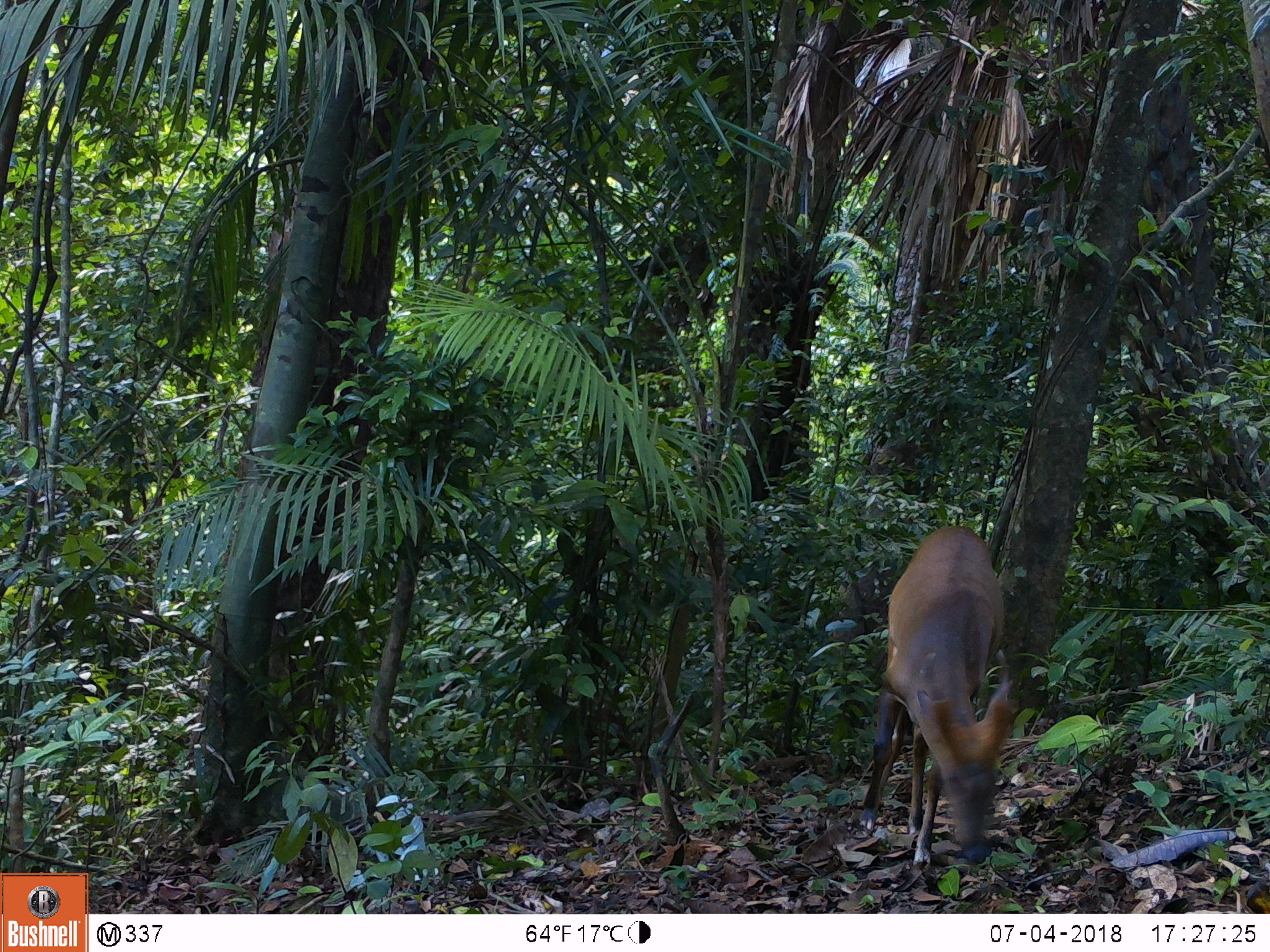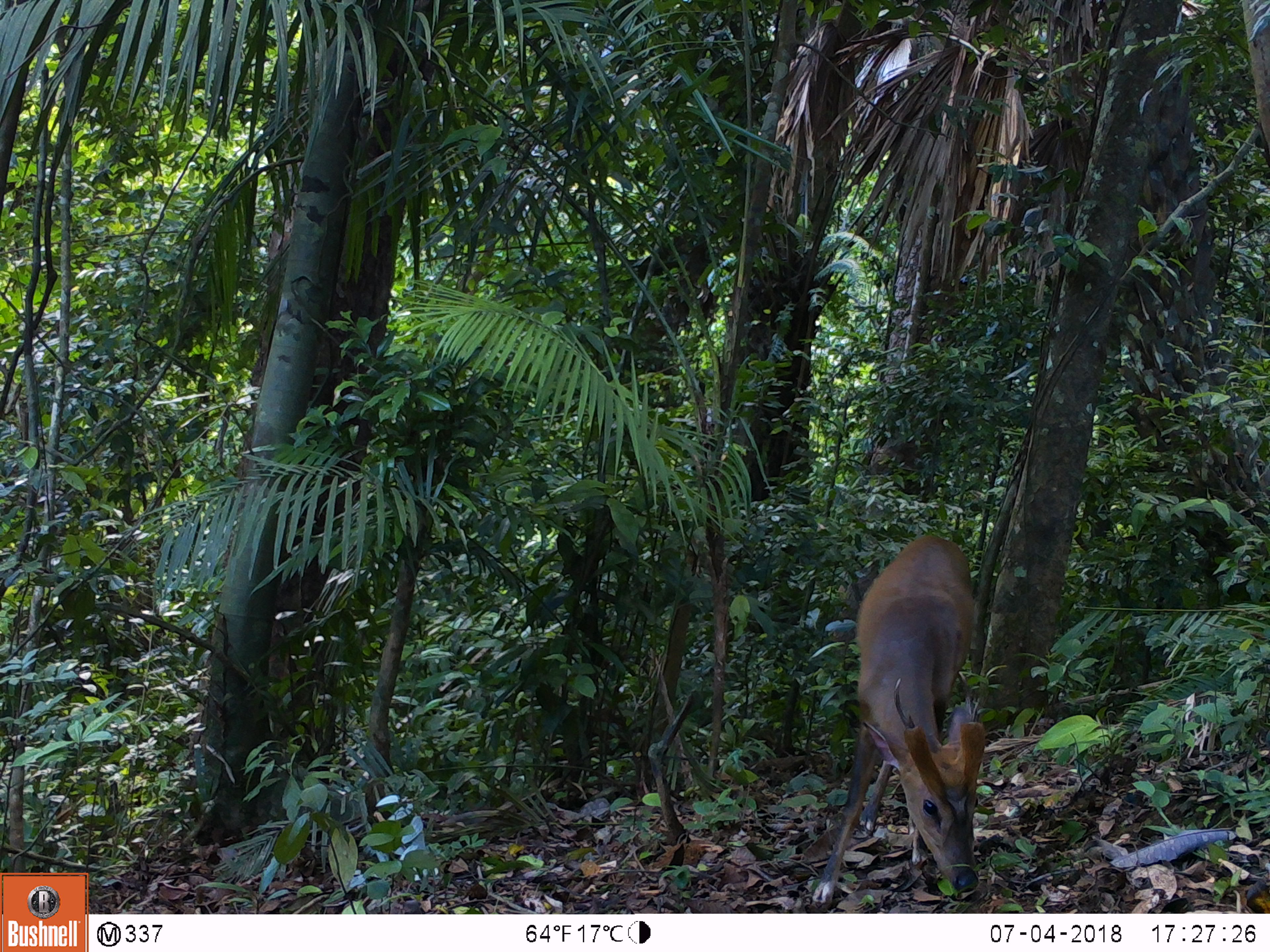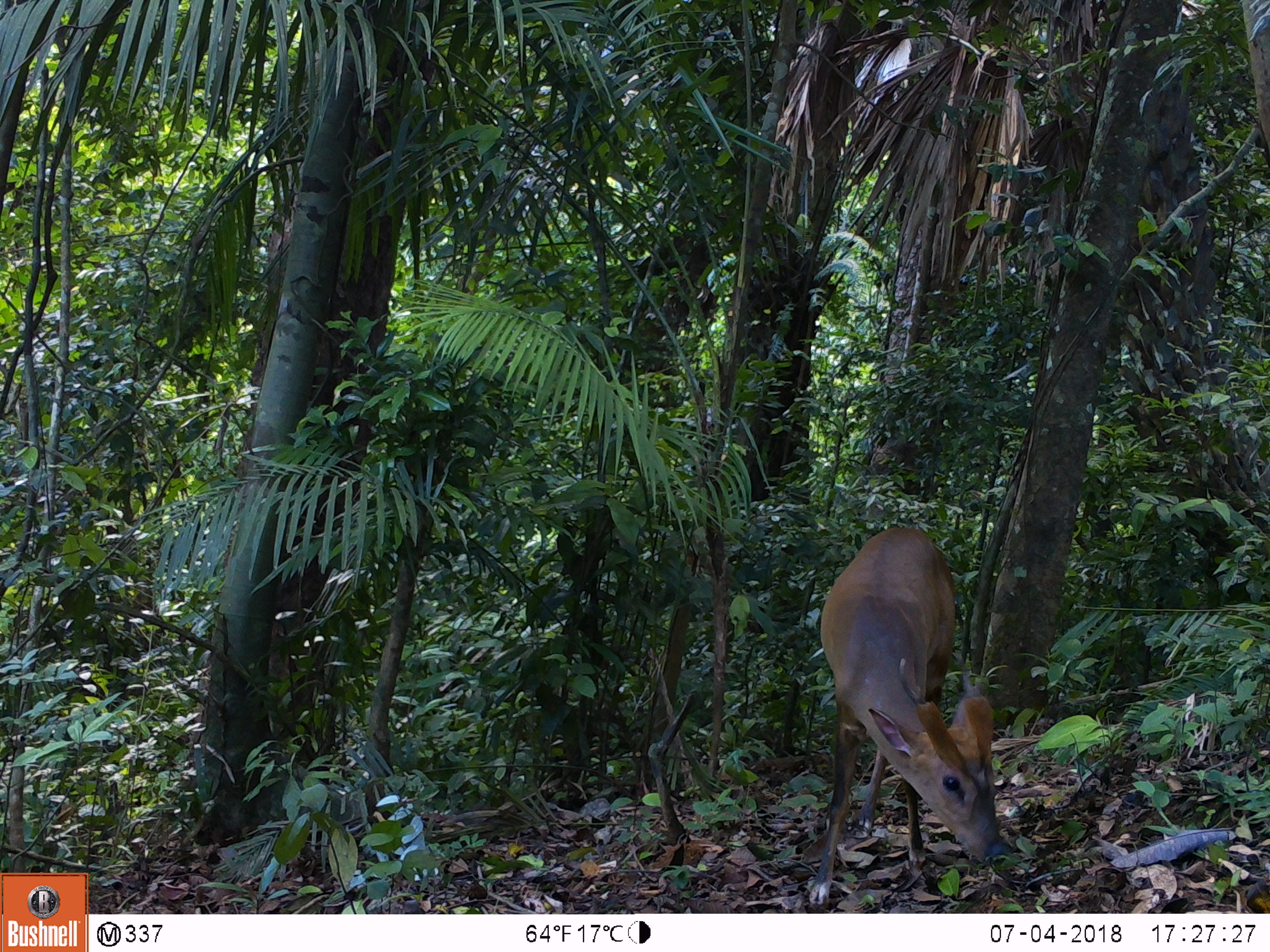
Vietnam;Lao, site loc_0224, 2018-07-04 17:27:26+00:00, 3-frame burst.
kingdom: Animalia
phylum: Chordata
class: Mammalia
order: Artiodactyla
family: Cervidae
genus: Muntiacus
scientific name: Muntiacus vuquangensis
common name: large-antlered muntjac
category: large antlered muntjac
Large antlered muntjac (large-antlered muntjac) (Muntiacus vuquangensis). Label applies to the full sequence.